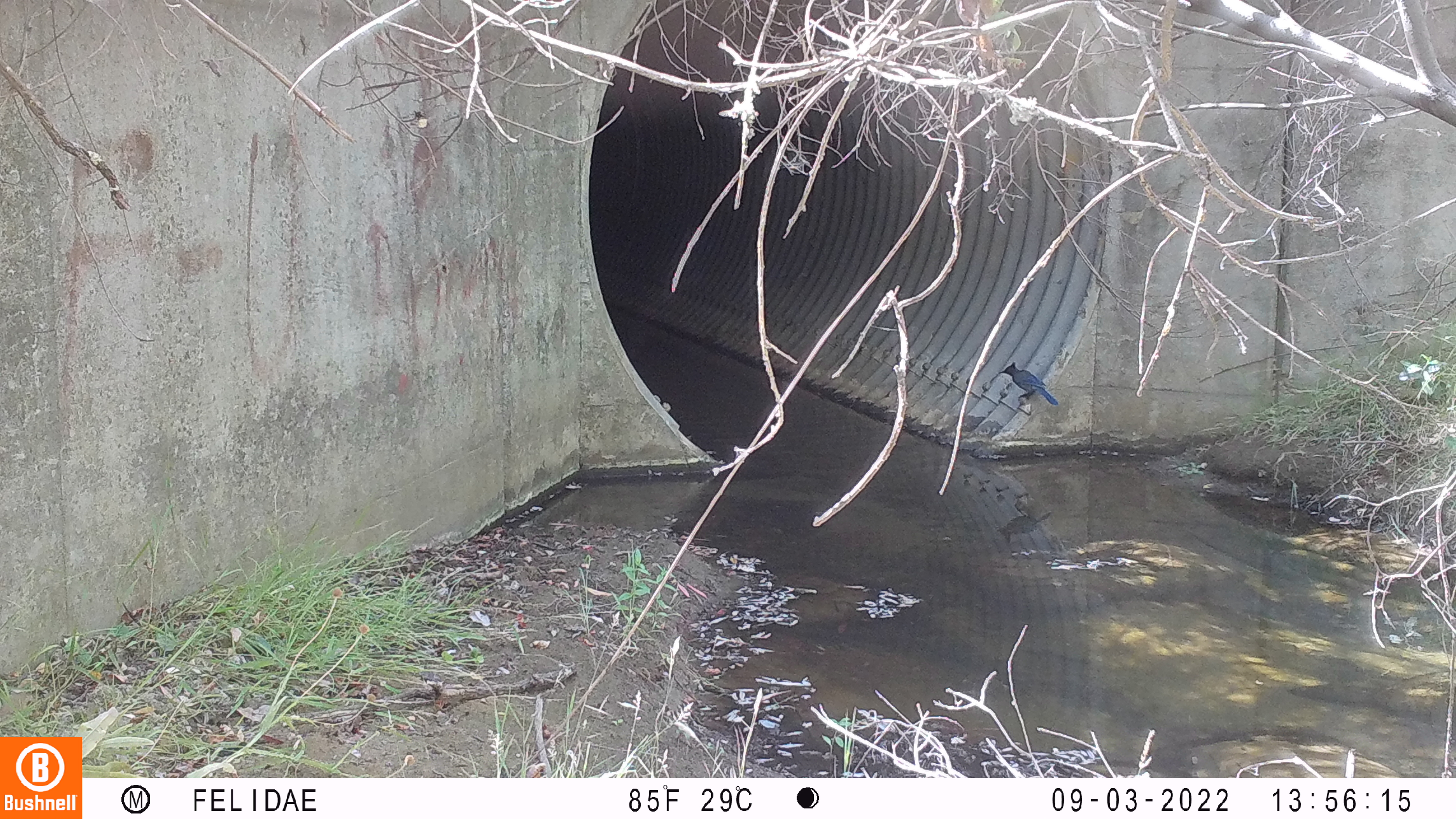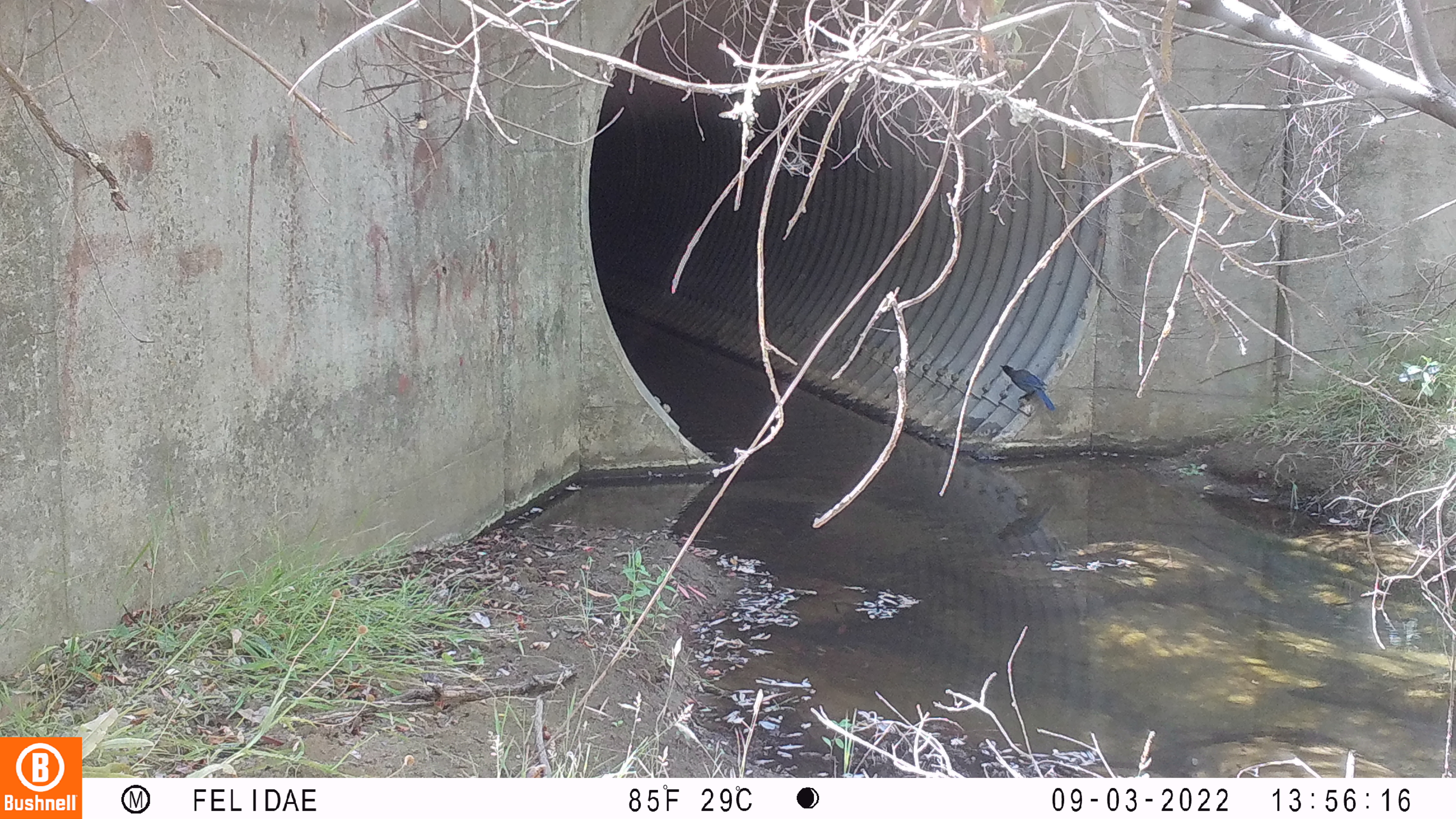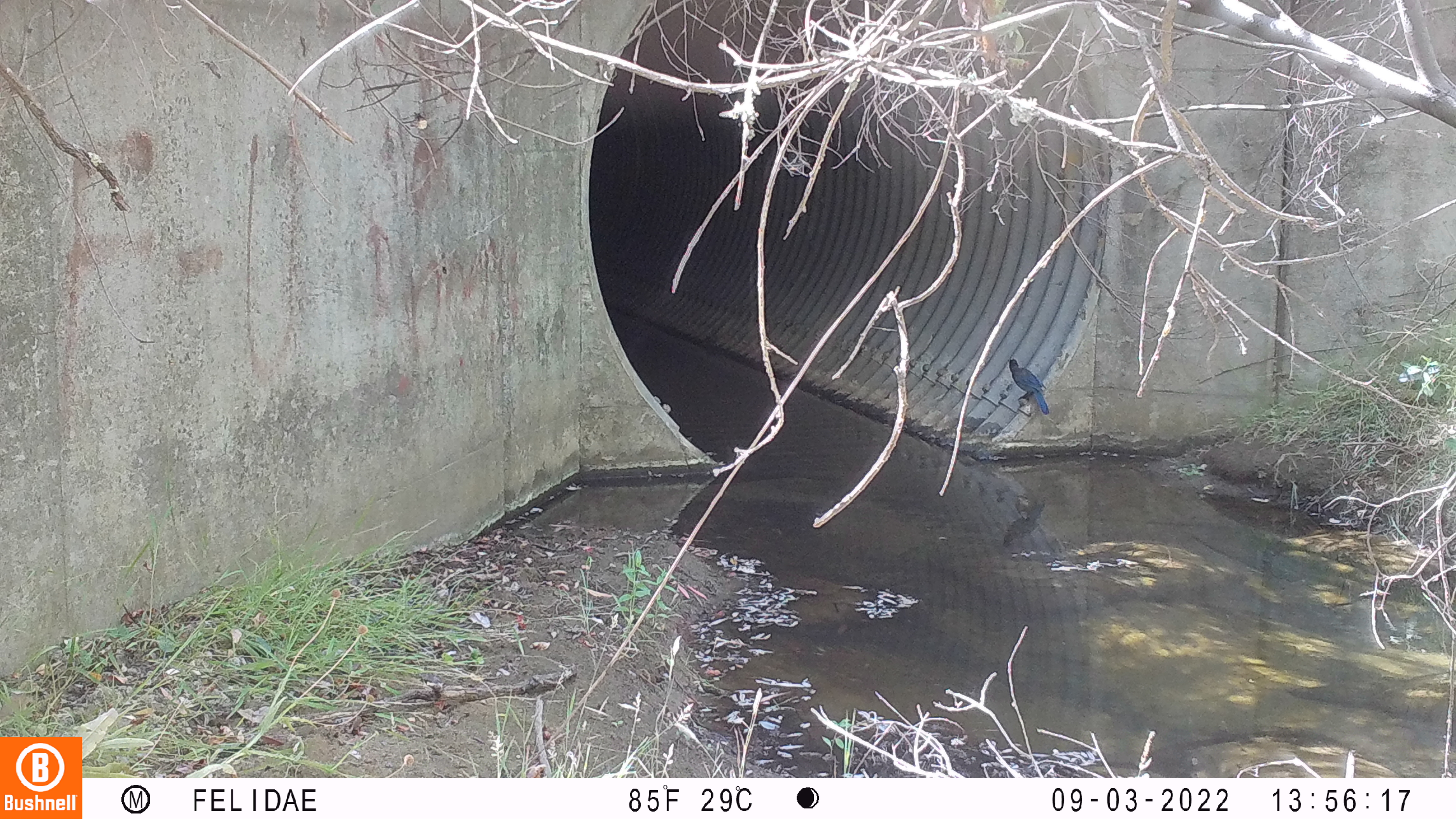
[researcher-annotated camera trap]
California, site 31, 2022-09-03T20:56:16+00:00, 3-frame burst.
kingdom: Animalia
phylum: Chordata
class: Aves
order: Passeriformes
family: Corvidae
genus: Cyanocitta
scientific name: Cyanocitta stelleri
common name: steller's jay